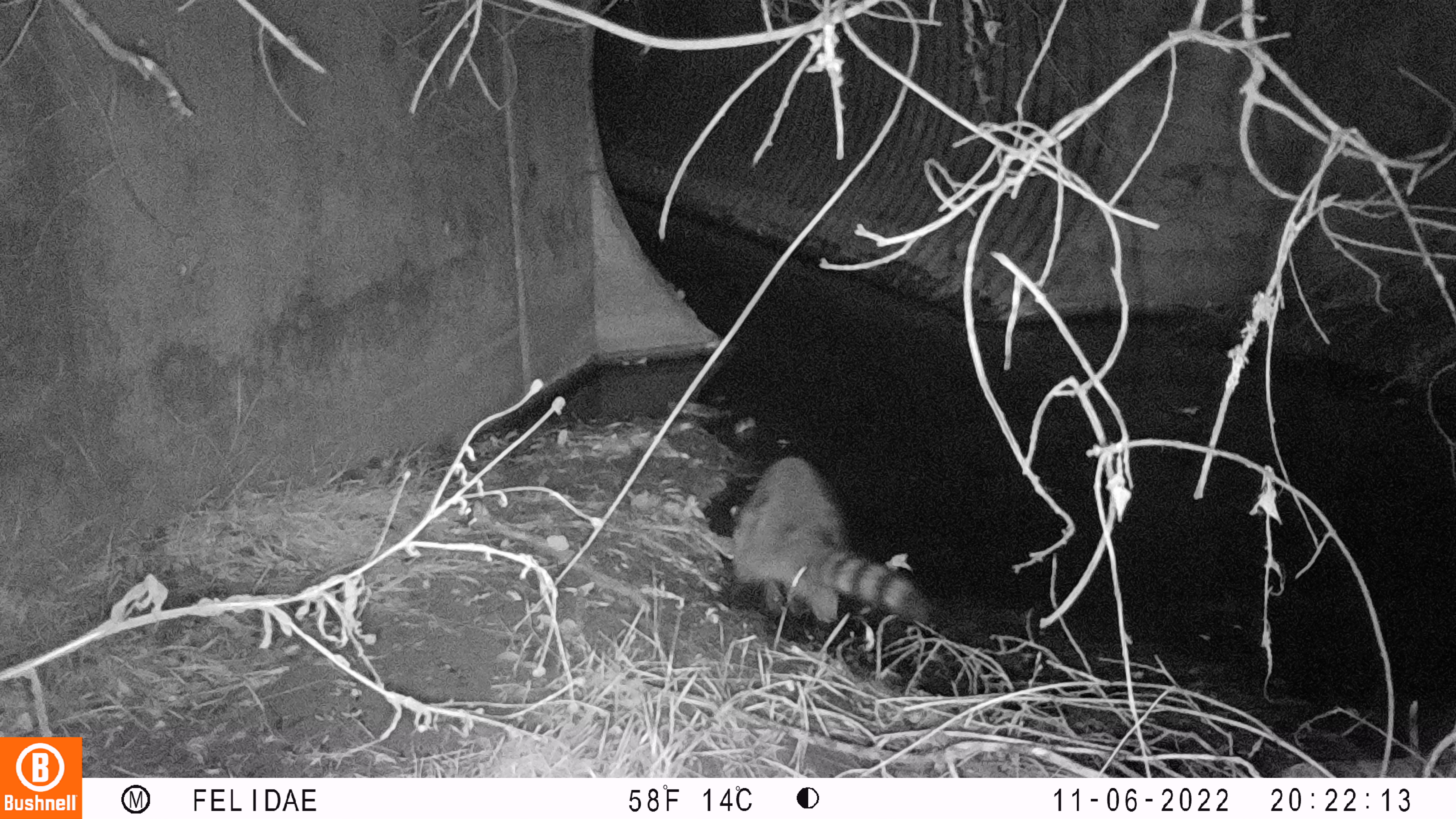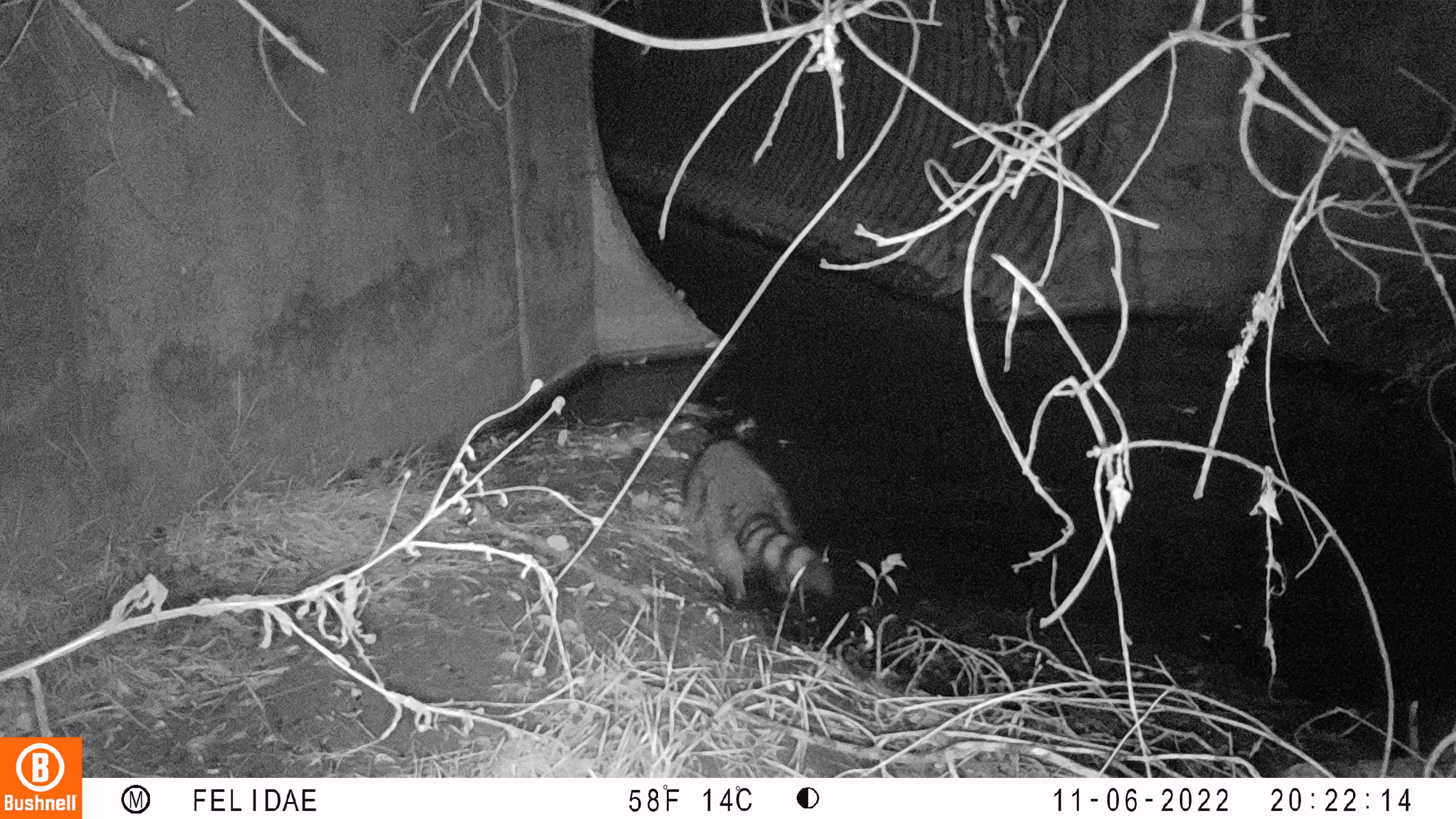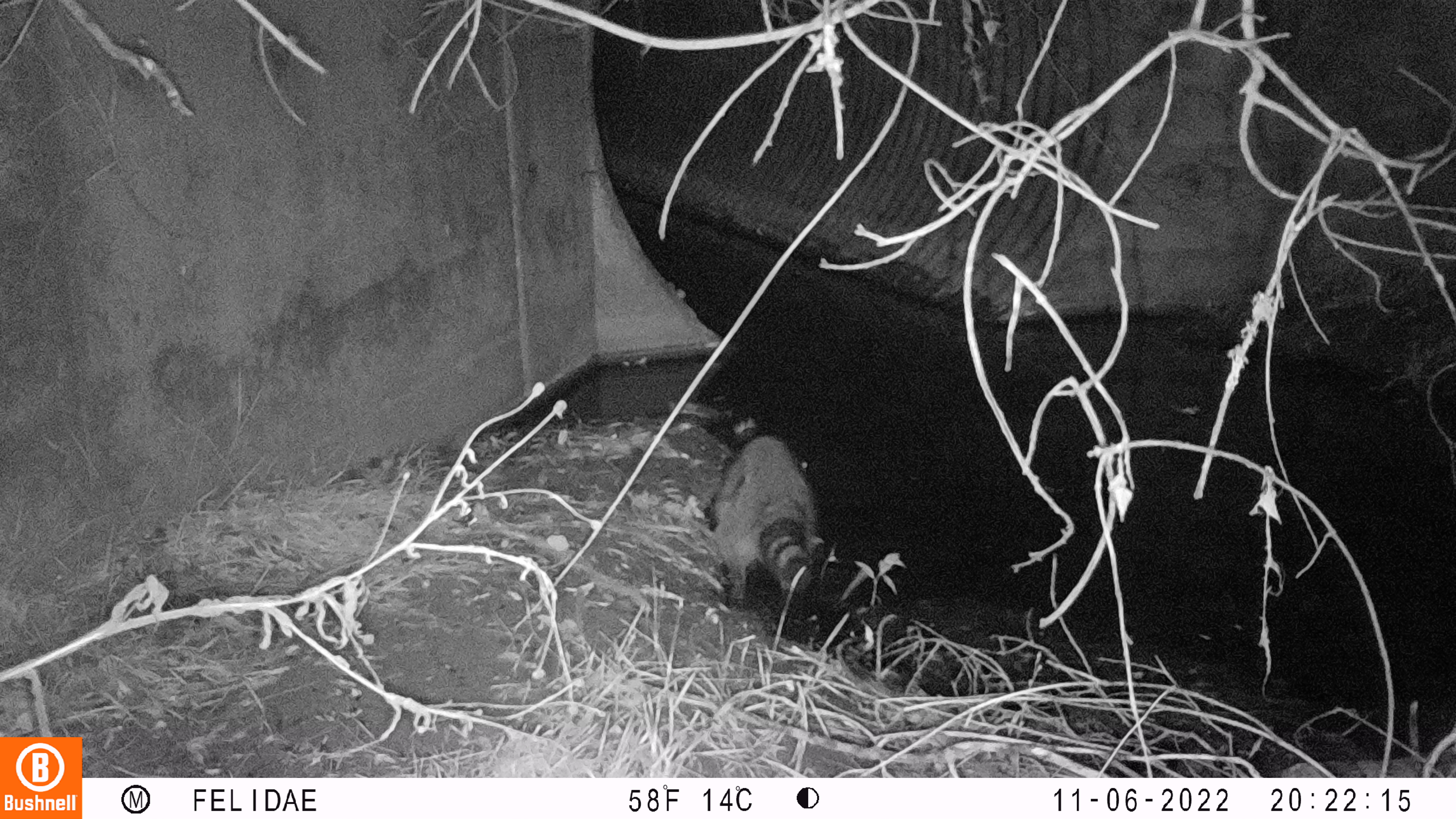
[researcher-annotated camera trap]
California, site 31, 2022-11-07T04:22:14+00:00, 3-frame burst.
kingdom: Animalia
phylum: Chordata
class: Mammalia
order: Carnivora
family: Procyonidae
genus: Procyon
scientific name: Procyon lotor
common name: raccoon